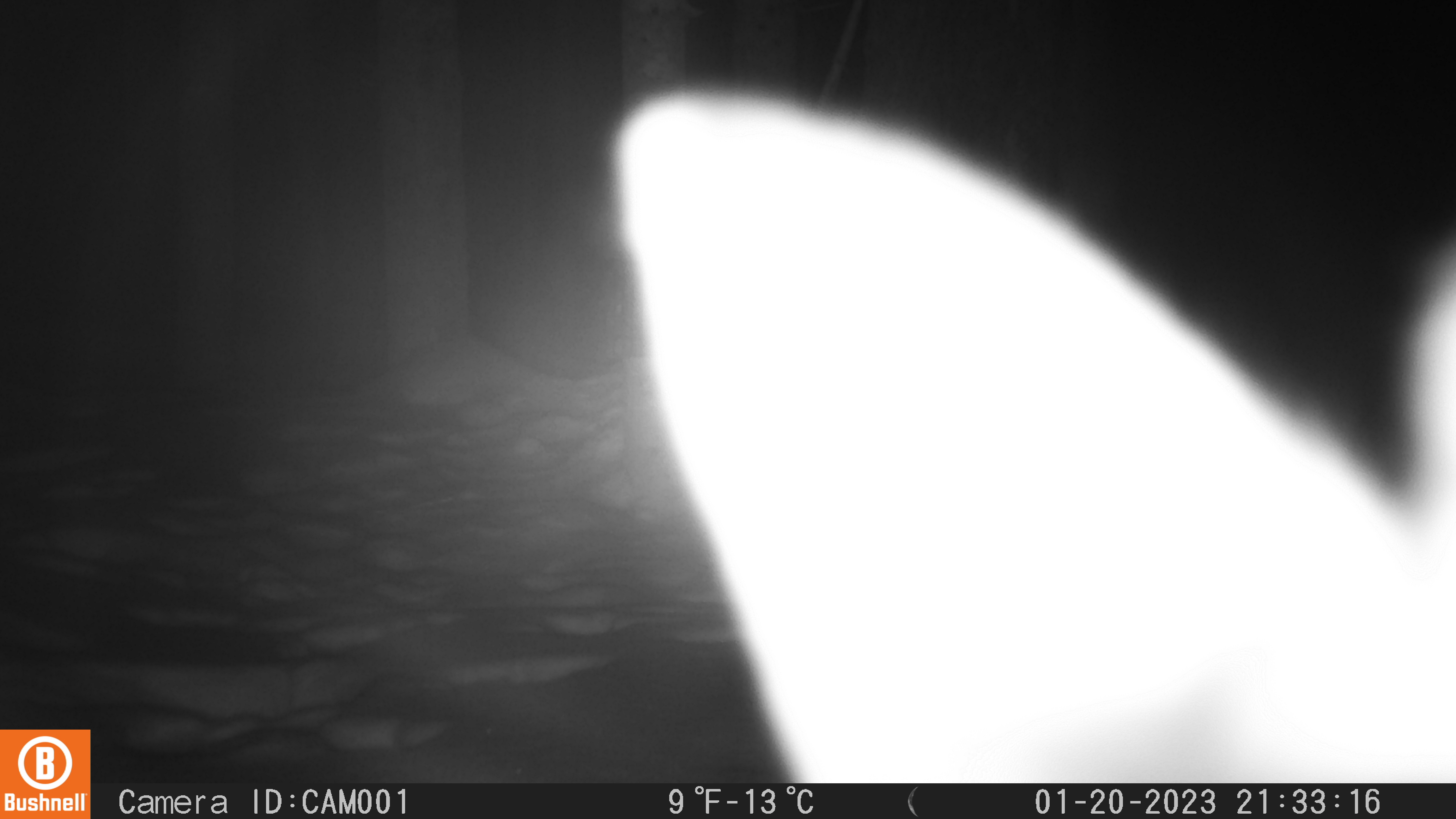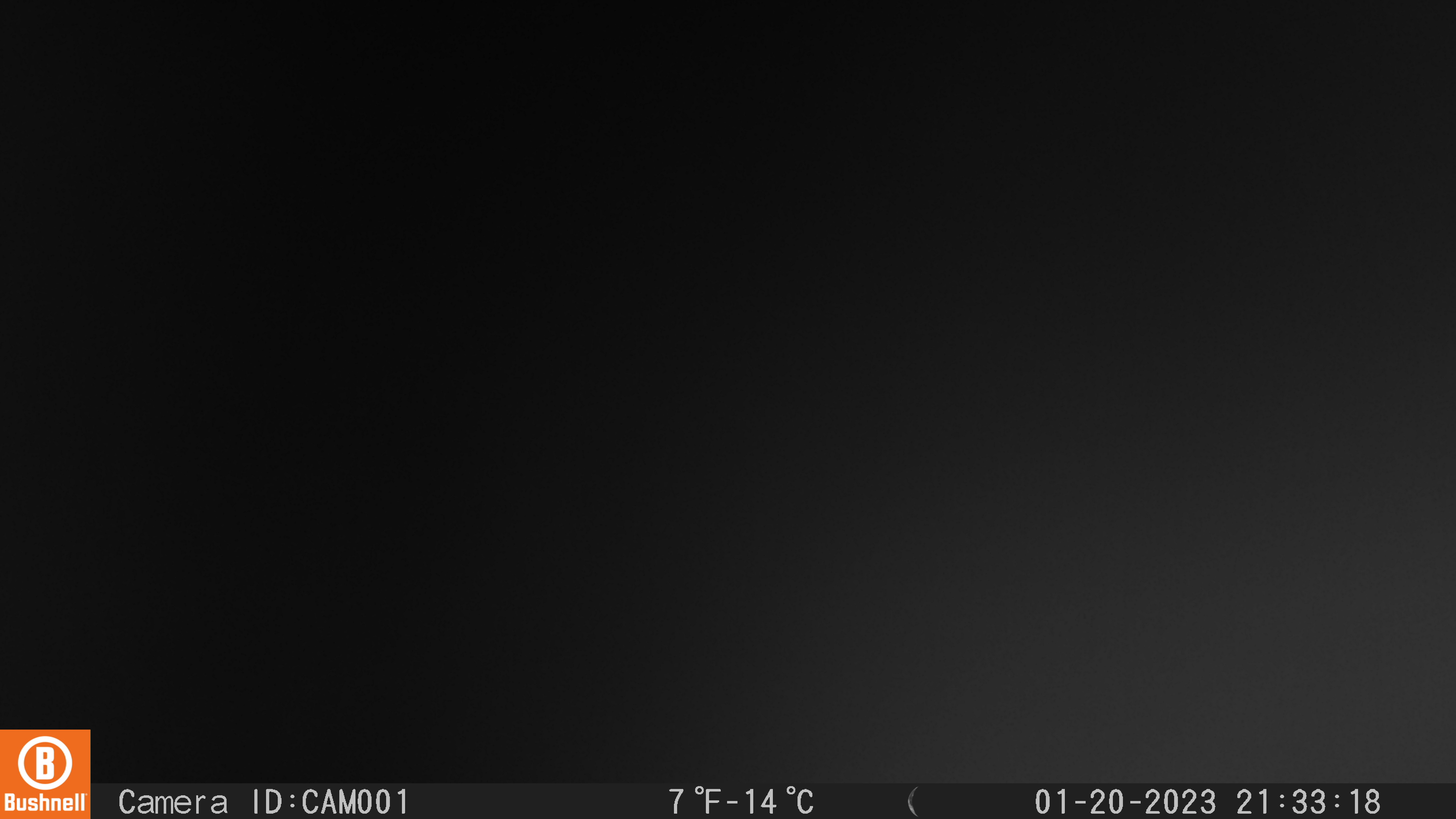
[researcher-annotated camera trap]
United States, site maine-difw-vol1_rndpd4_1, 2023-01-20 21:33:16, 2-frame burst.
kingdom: Animalia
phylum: Chordata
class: Mammalia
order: Lagomorpha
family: Leporidae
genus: Lepus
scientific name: Lepus americanus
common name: snowshoe hare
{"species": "snowshoe hare (Lepus americanus)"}